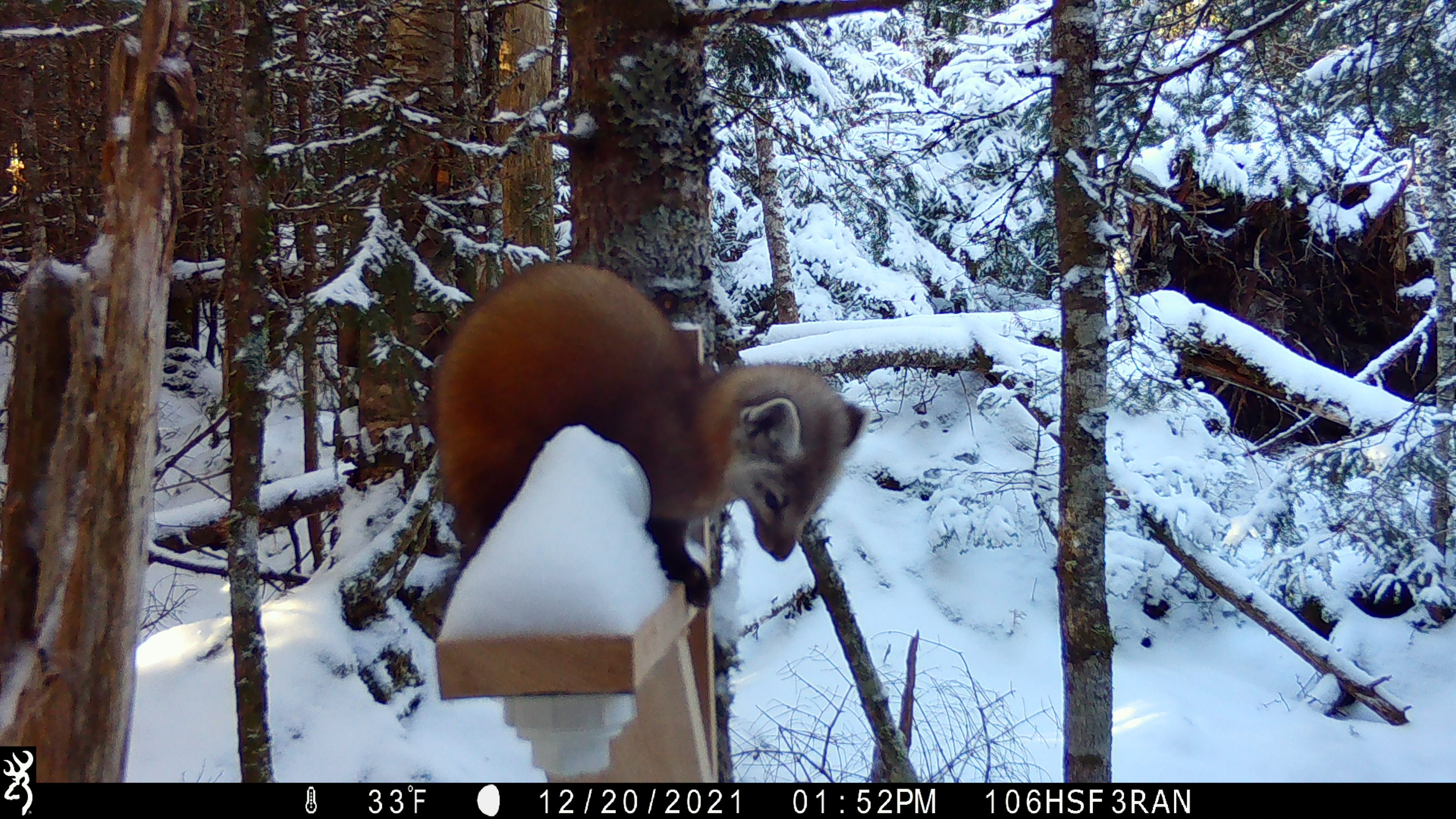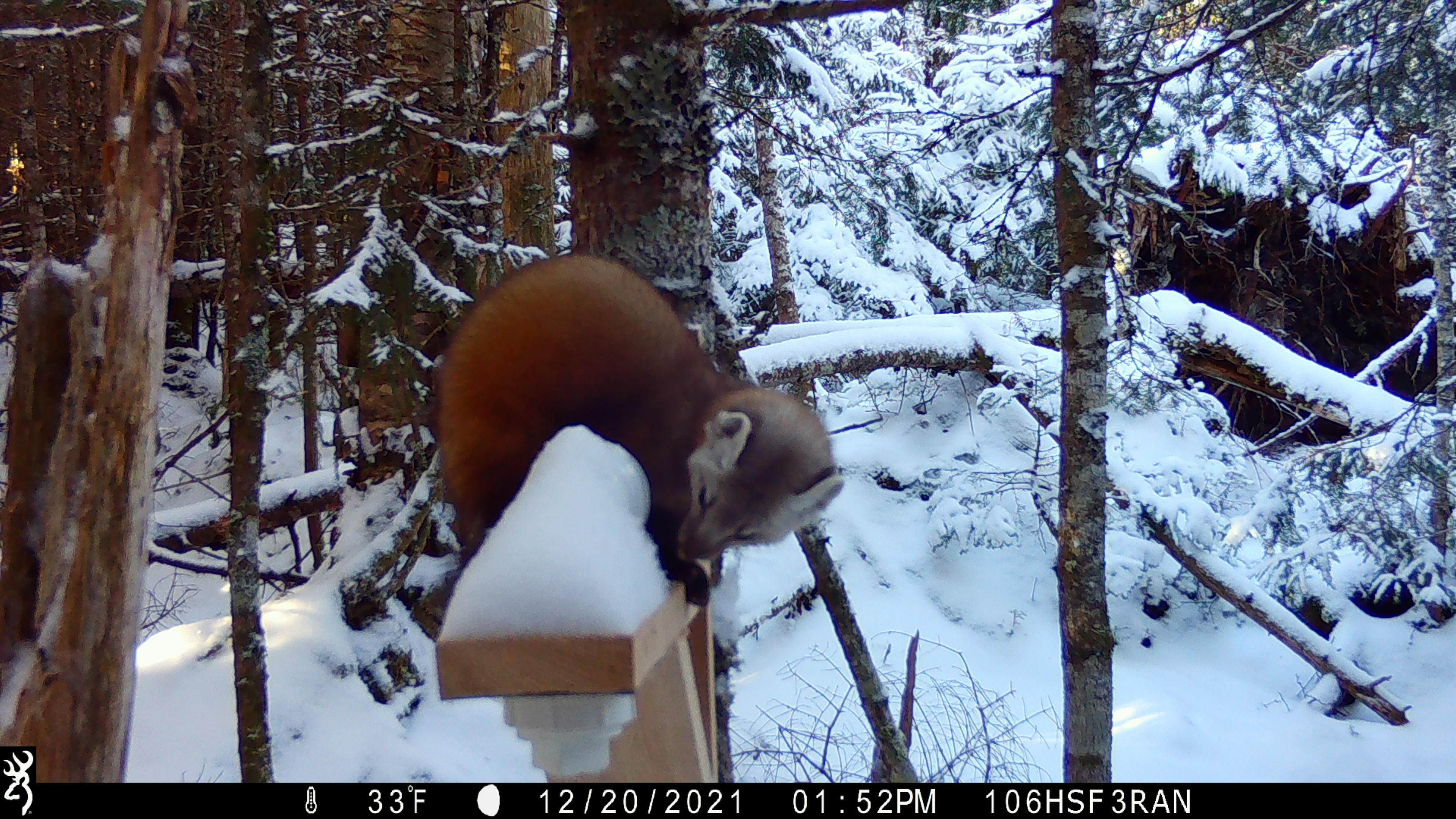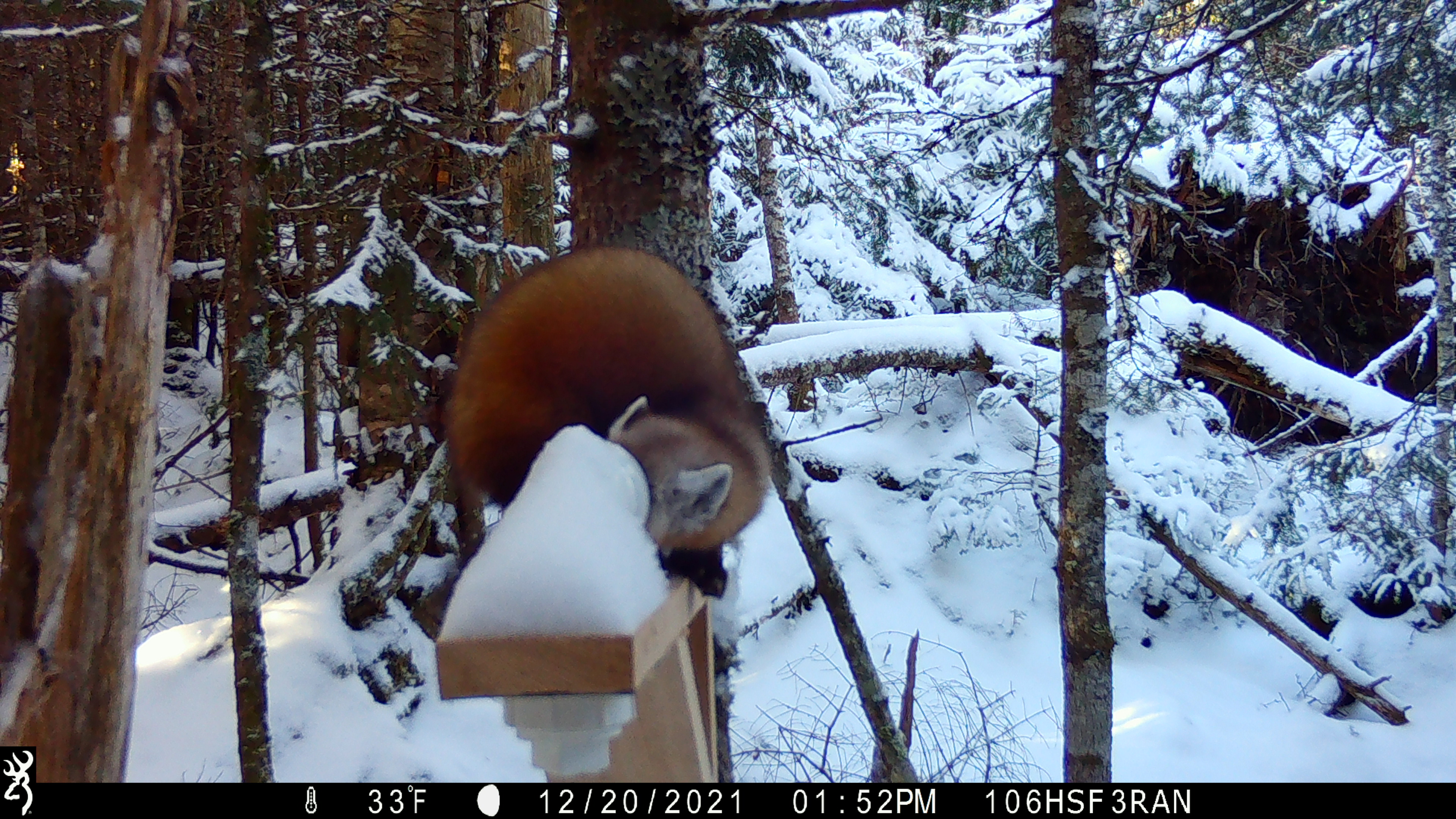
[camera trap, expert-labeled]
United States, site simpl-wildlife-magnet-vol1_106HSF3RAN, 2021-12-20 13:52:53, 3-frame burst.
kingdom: Animalia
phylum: Chordata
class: Mammalia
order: Carnivora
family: Mustelidae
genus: Martes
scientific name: Martes americana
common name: american marten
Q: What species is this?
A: American marten (Martes americana).